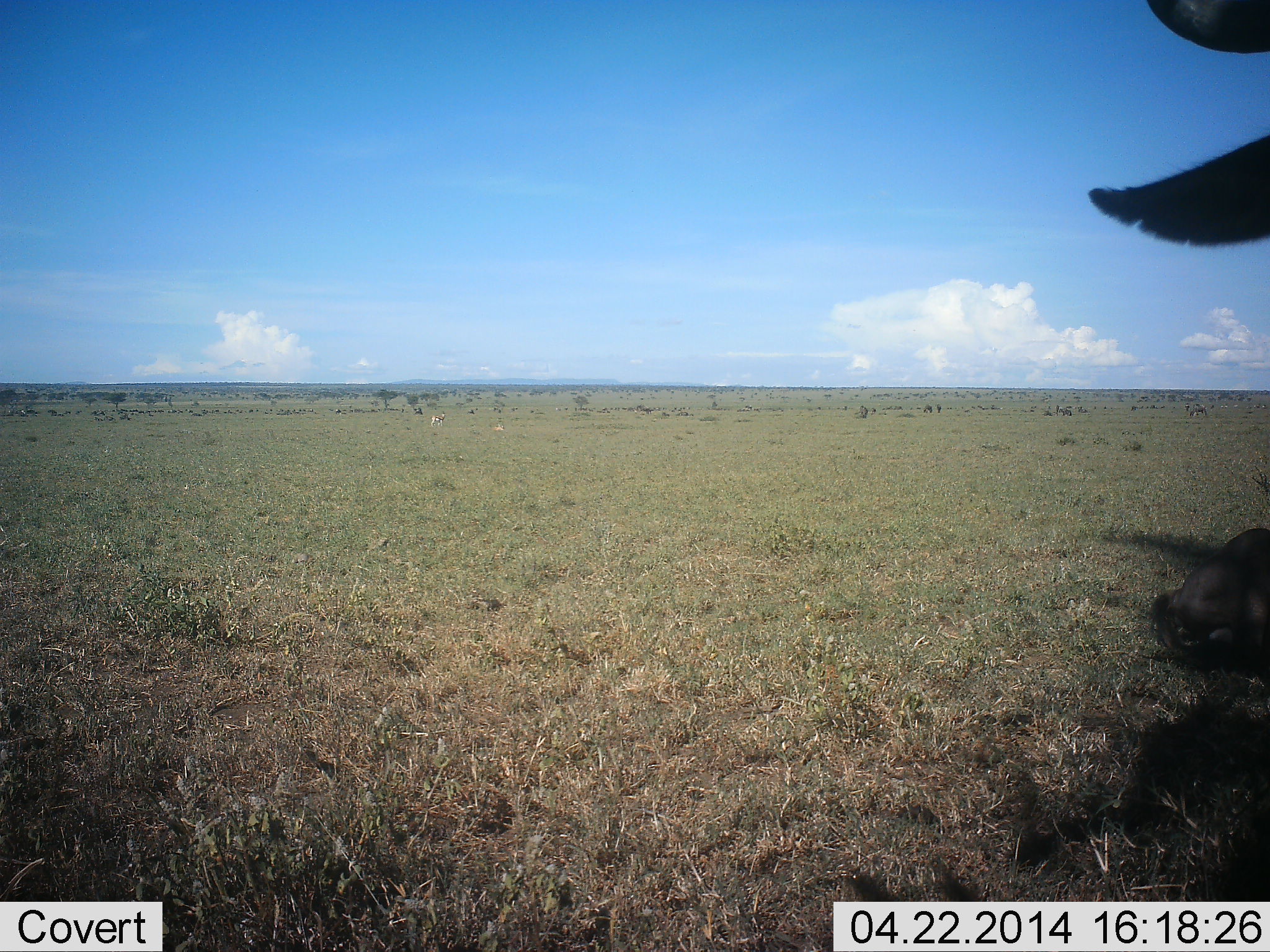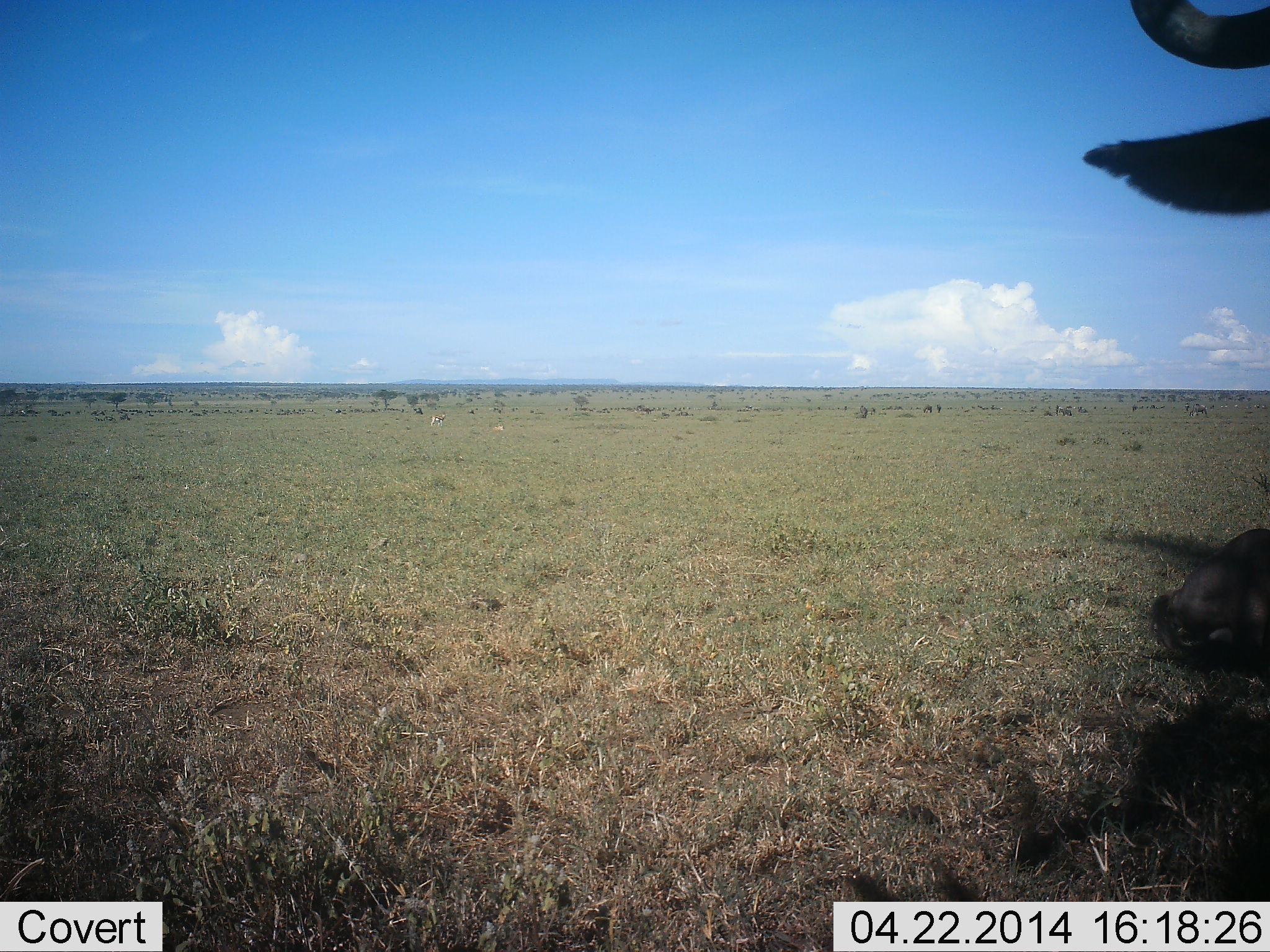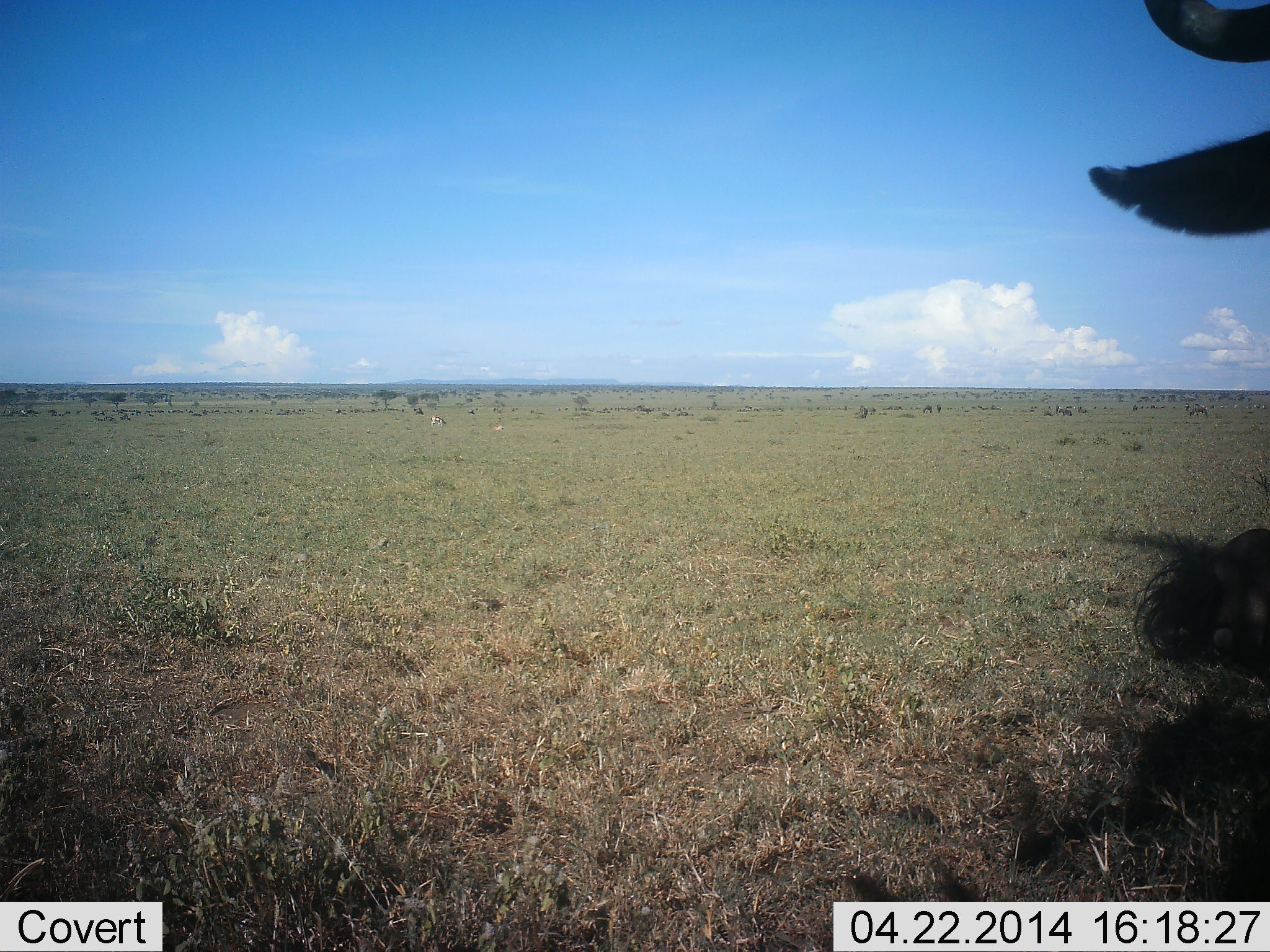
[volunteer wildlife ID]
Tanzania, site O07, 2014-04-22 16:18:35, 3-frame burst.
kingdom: Animalia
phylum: Chordata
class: Mammalia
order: Artiodactyla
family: Bovidae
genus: Connochaetes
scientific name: Connochaetes taurinus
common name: blue wildebeest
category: wildebeest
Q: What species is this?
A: Wildebeest (blue wildebeest) (Connochaetes taurinus).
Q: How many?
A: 2.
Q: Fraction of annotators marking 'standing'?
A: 78%.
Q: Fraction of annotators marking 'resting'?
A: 56%.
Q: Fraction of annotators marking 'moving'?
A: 11%.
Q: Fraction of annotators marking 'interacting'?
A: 0%.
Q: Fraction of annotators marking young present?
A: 0%.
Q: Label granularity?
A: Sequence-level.